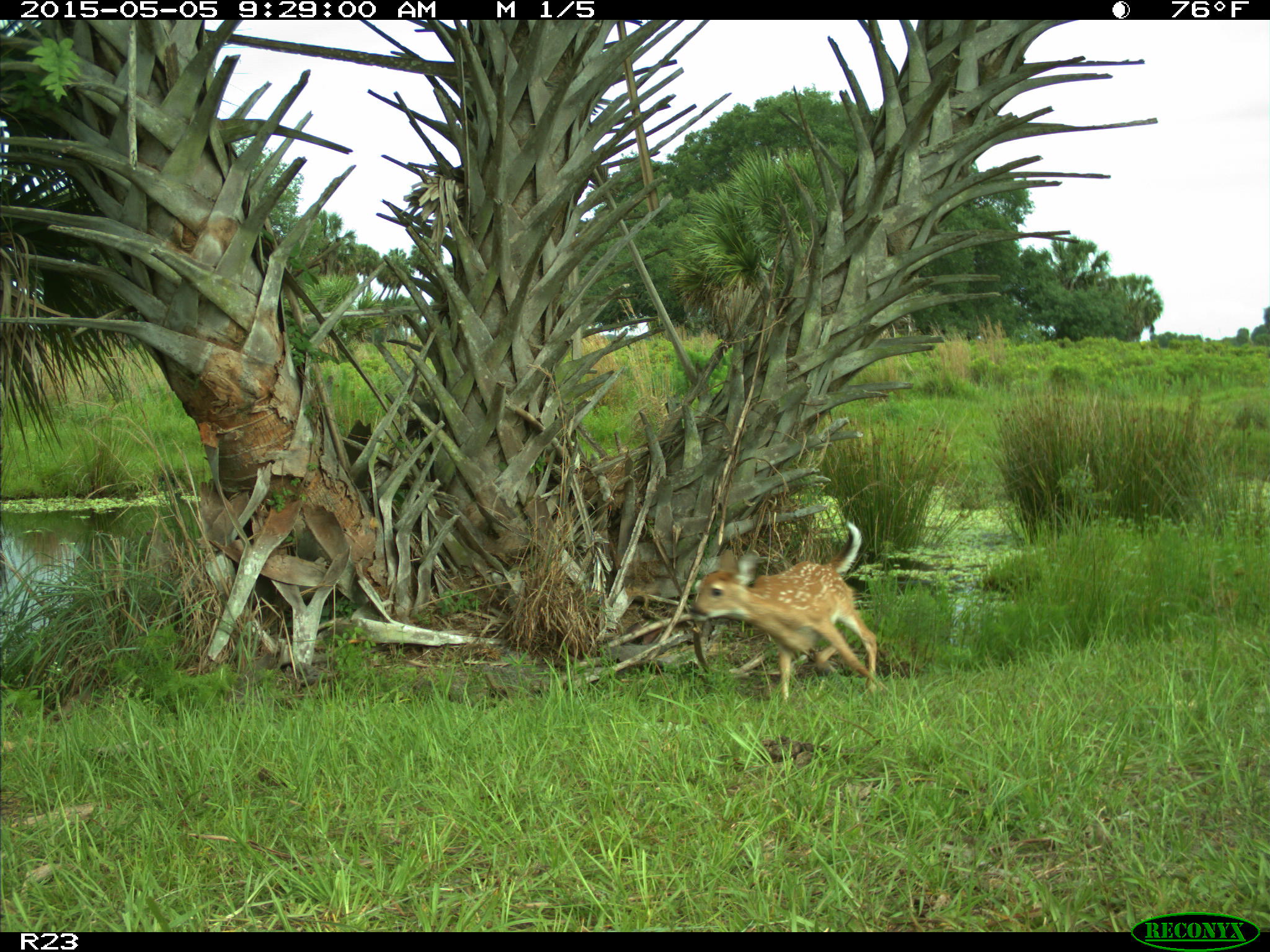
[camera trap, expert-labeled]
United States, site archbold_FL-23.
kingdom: Animalia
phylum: Chordata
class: Mammalia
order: Artiodactyla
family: Bovidae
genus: Bos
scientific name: Bos taurus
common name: domestic cow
Bos taurus (domestic cow).